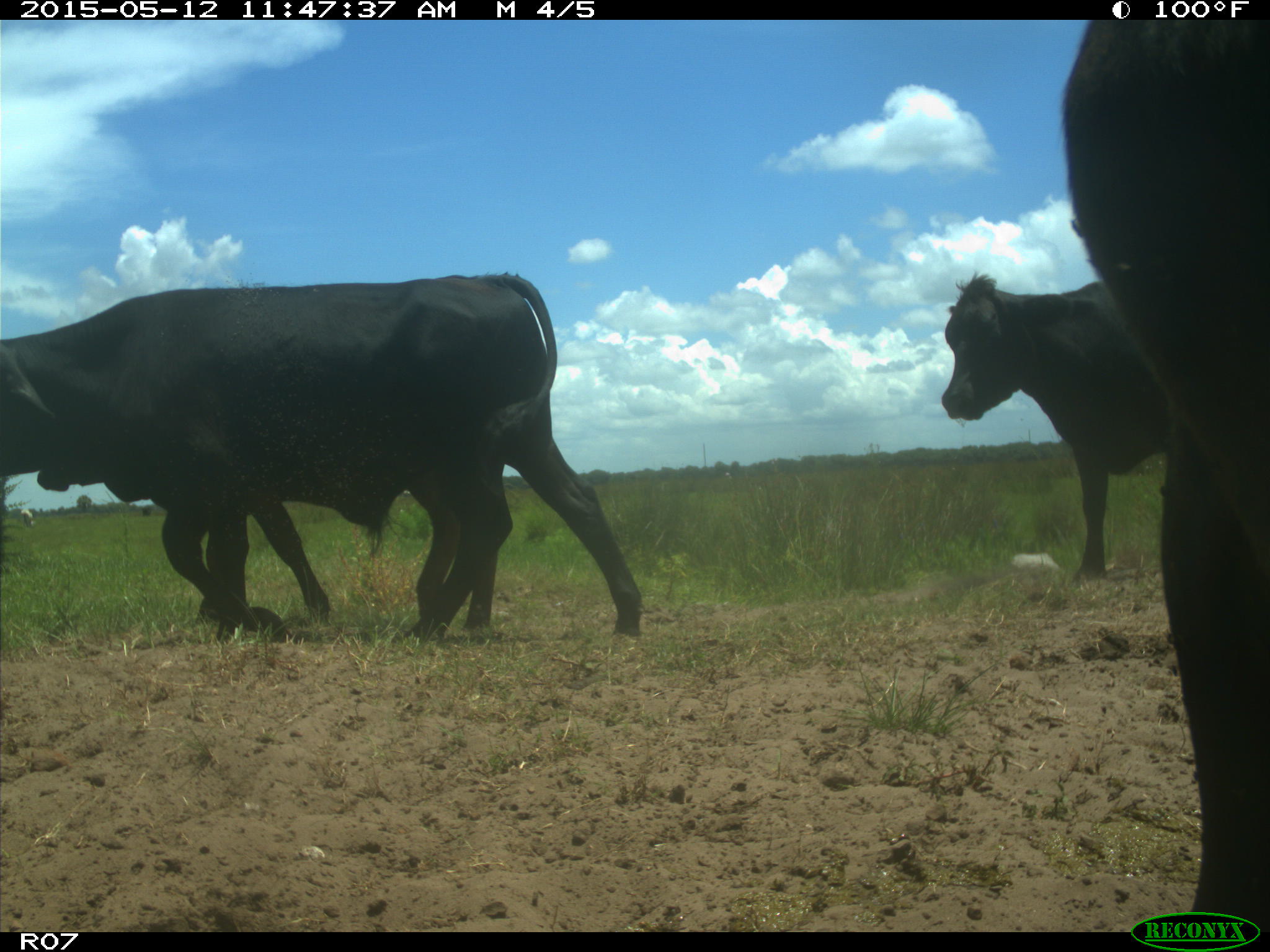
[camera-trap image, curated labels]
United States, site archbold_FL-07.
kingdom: Animalia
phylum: Chordata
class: Mammalia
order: Artiodactyla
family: Bovidae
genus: Bos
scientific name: Bos taurus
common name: domestic cow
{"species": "Bos taurus (domestic cow)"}